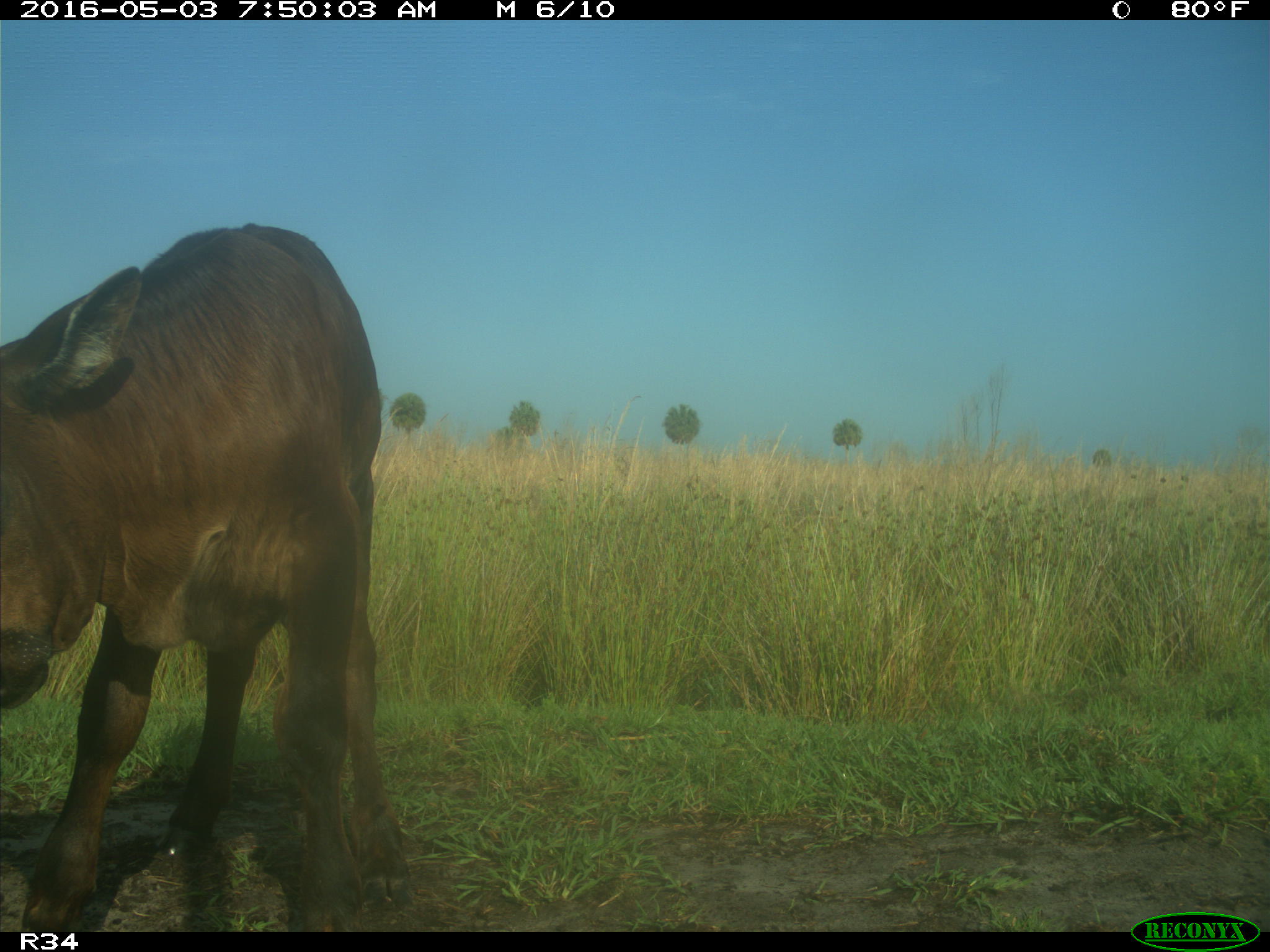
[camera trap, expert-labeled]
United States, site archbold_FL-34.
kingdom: Animalia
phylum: Chordata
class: Mammalia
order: Artiodactyla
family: Bovidae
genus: Bos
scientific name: Bos taurus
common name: domestic cow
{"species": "Bos taurus (domestic cow)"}